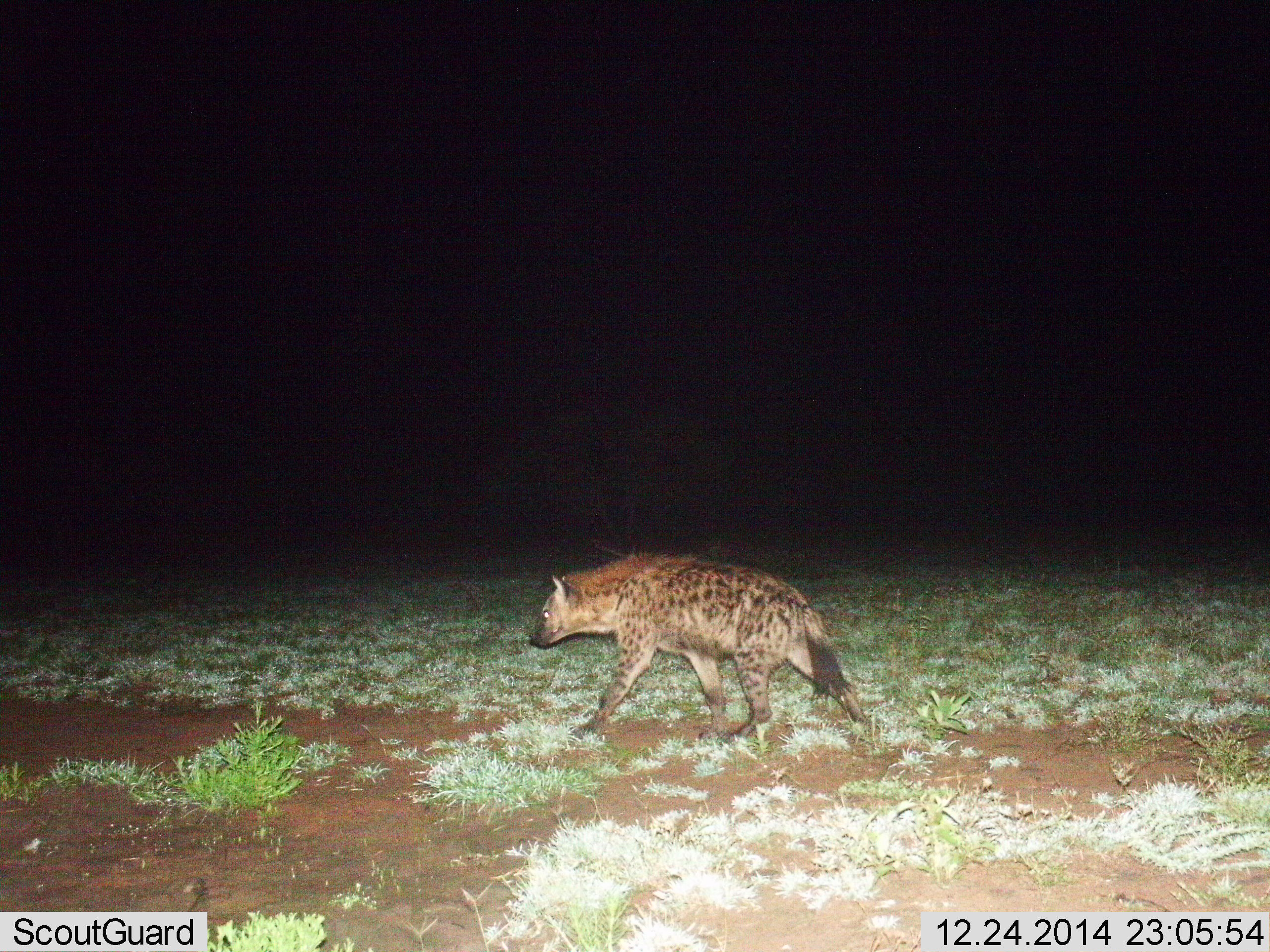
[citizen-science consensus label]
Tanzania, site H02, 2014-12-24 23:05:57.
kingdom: Animalia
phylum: Chordata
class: Mammalia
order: Carnivora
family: Hyaenidae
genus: Crocuta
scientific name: Crocuta crocuta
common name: spotted hyena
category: hyenaspotted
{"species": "hyenaspotted (spotted hyena) (Crocuta crocuta)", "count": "1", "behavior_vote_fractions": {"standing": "0%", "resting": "0%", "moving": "100%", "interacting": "0%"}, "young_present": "10%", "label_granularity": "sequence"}